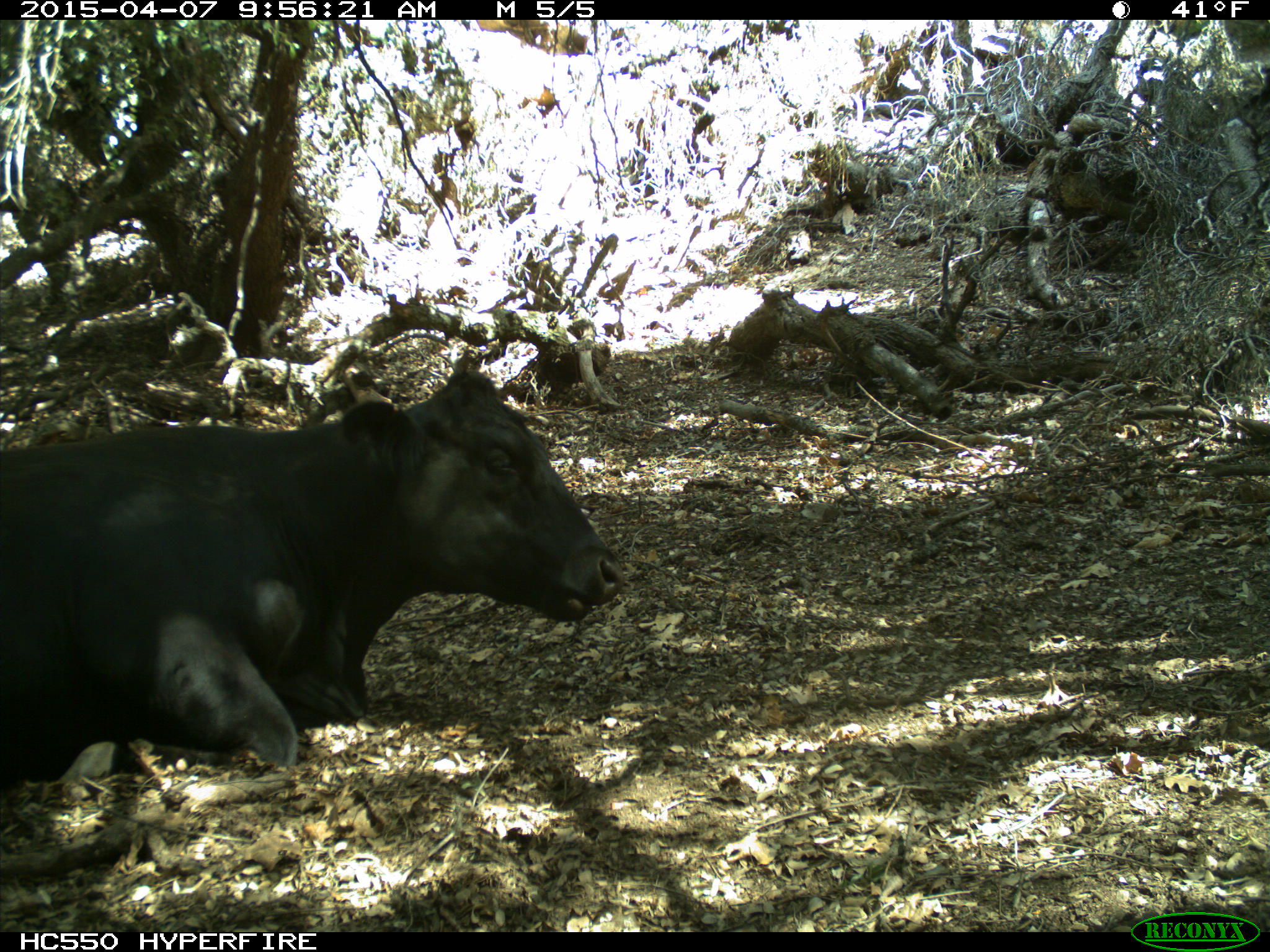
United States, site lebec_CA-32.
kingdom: Animalia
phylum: Chordata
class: Mammalia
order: Artiodactyla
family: Bovidae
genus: Bos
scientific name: Bos taurus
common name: domestic cow